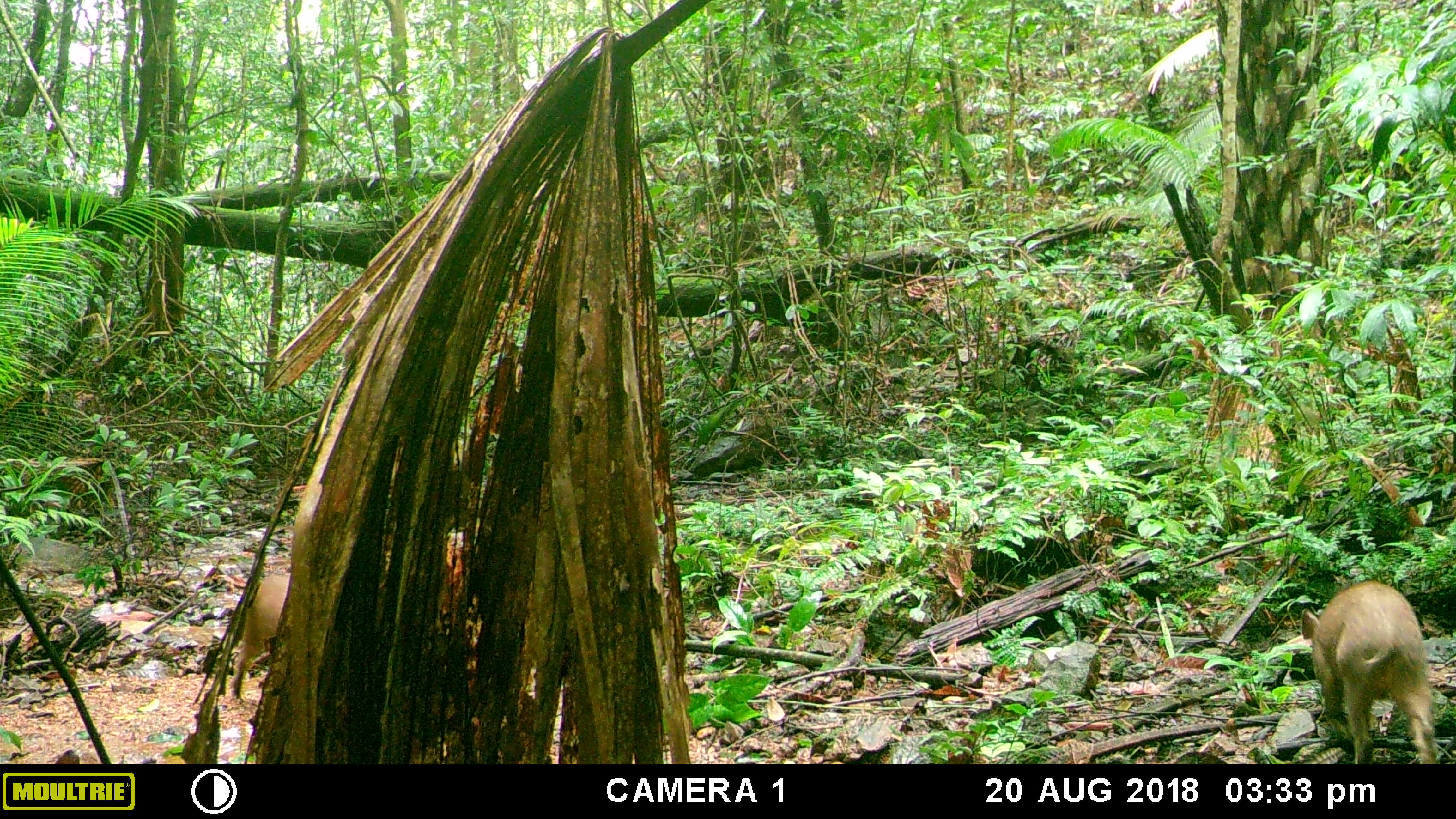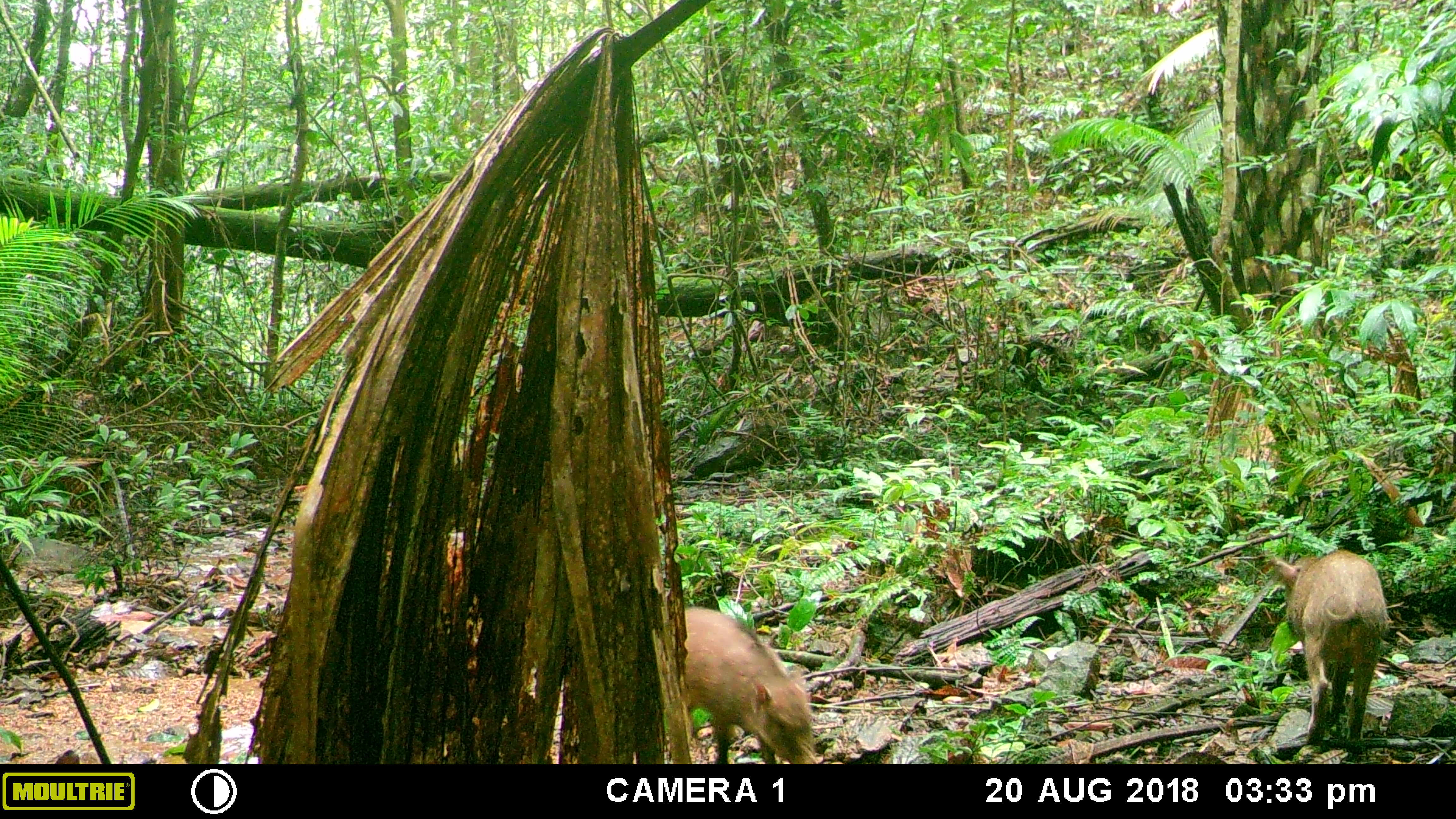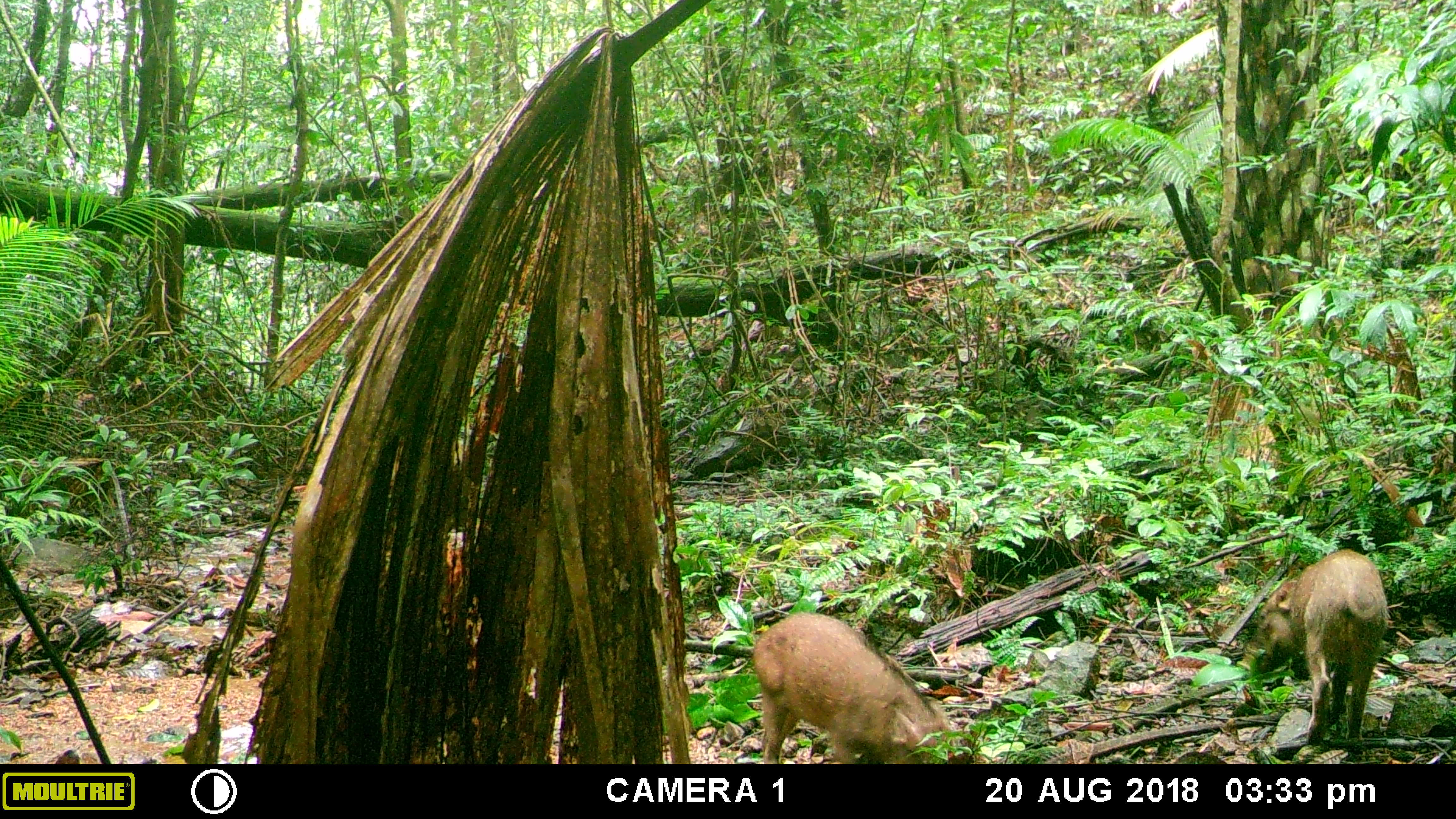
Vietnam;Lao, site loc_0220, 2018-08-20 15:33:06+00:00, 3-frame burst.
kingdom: Animalia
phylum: Chordata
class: Mammalia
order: Artiodactyla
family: Suidae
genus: Sus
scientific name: Sus scrofa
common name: eurasian wild pig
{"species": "eurasian wild pig (Sus scrofa)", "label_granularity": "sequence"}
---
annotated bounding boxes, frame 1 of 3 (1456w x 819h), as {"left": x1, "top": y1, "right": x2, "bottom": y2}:
eurasian wild pig: {"left": 1301, "top": 580, "right": 1438, "bottom": 764}; {"left": 230, "top": 571, "right": 291, "bottom": 702}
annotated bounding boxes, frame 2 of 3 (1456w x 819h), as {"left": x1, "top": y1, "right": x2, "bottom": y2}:
eurasian wild pig: {"left": 1274, "top": 549, "right": 1390, "bottom": 749}; {"left": 684, "top": 605, "right": 819, "bottom": 764}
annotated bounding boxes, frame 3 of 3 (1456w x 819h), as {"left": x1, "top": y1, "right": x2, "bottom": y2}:
eurasian wild pig: {"left": 751, "top": 611, "right": 966, "bottom": 764}; {"left": 1237, "top": 548, "right": 1389, "bottom": 746}